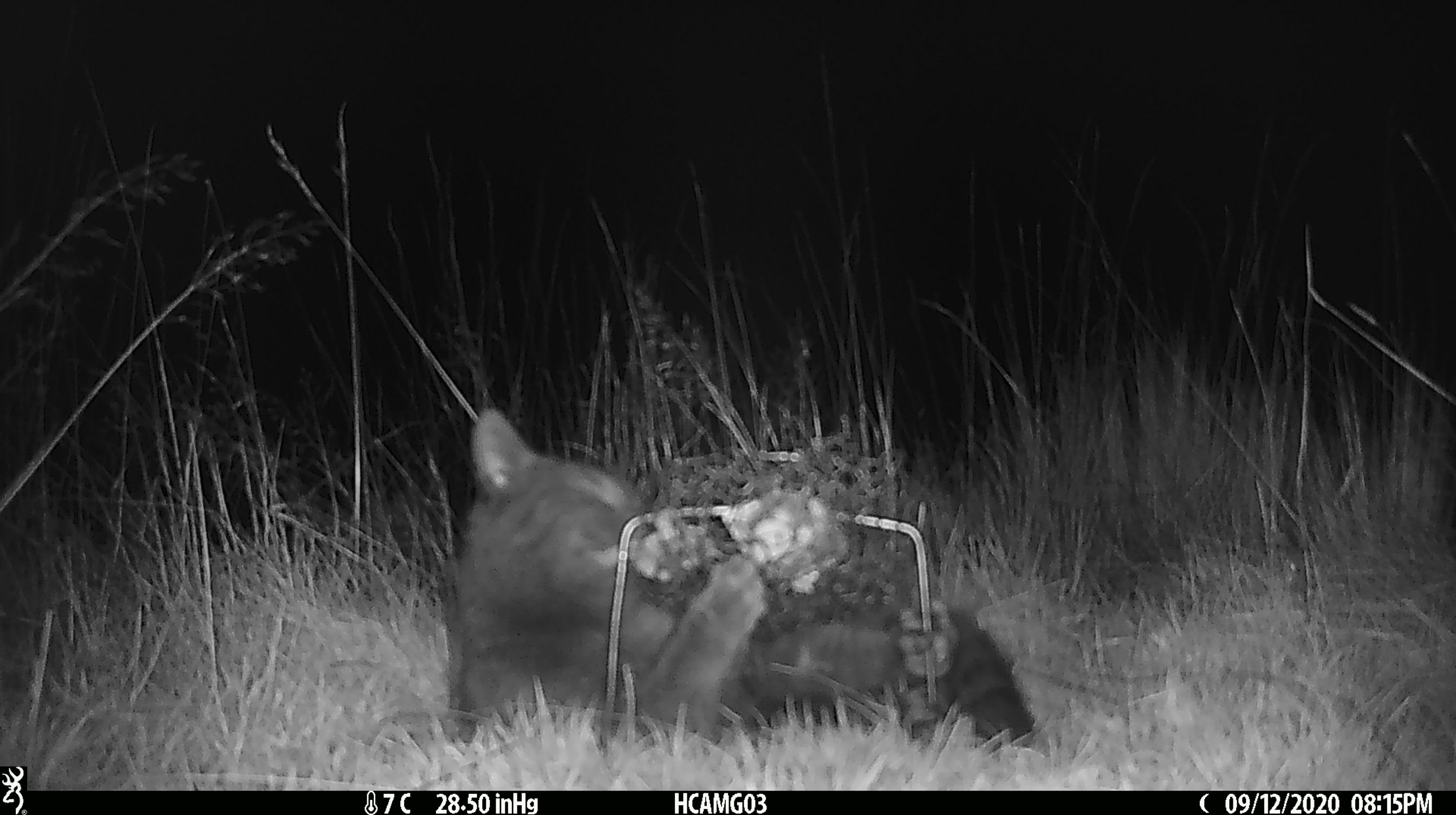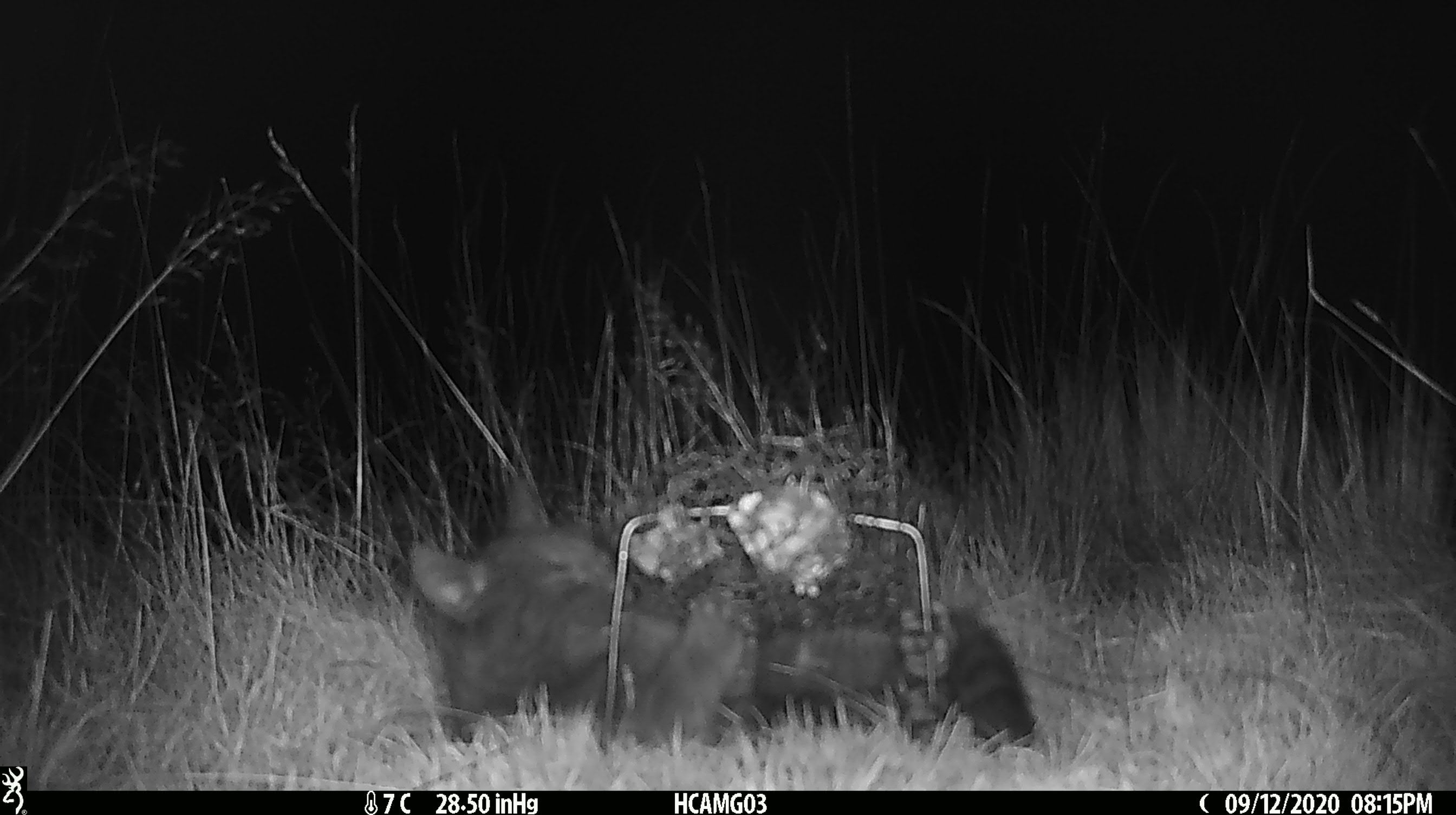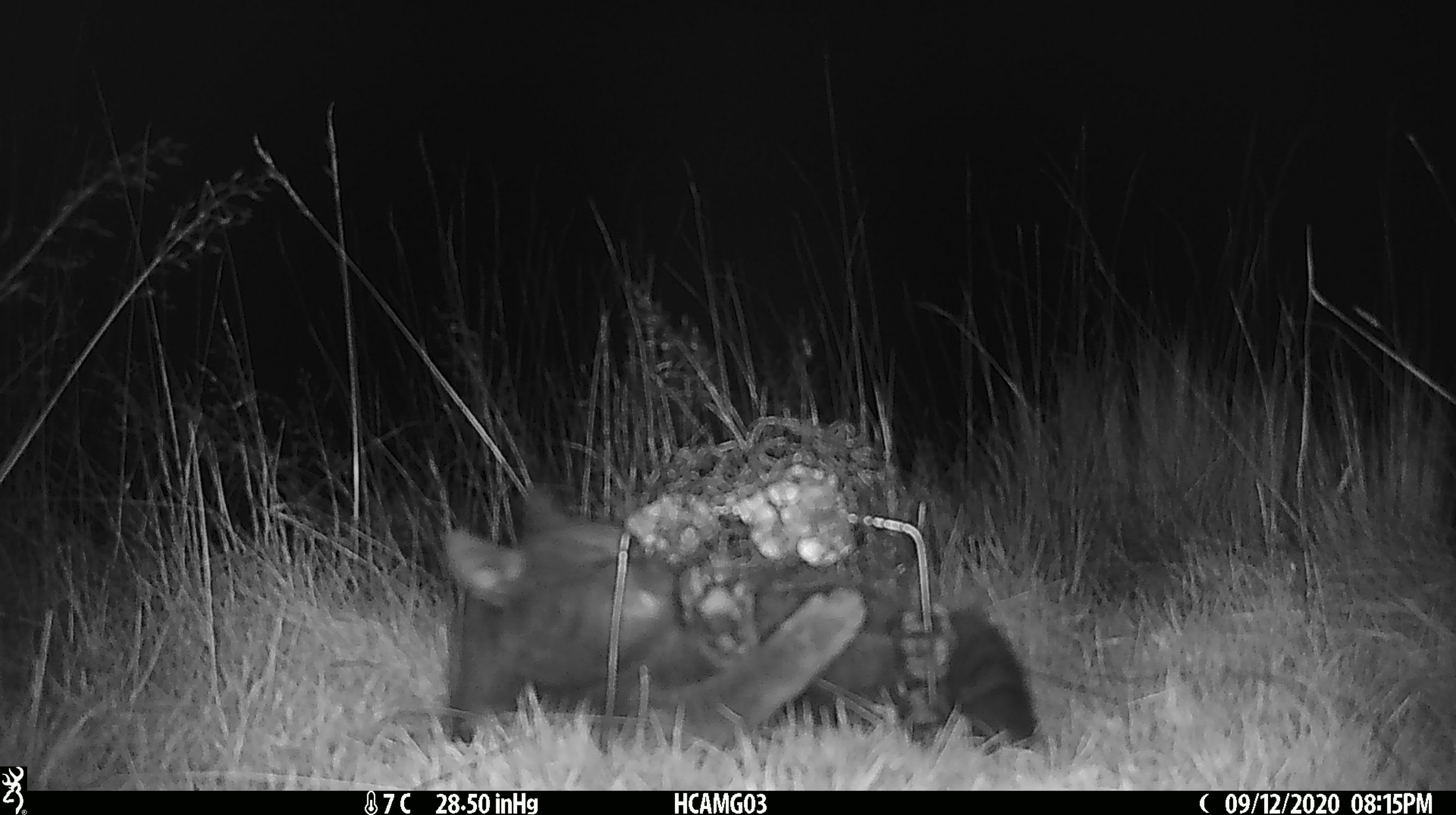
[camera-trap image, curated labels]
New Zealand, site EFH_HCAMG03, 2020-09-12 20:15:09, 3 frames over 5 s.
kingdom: Animalia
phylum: Chordata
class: Mammalia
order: Carnivora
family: Felidae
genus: Felis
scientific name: Felis catus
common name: domestic cat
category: cat